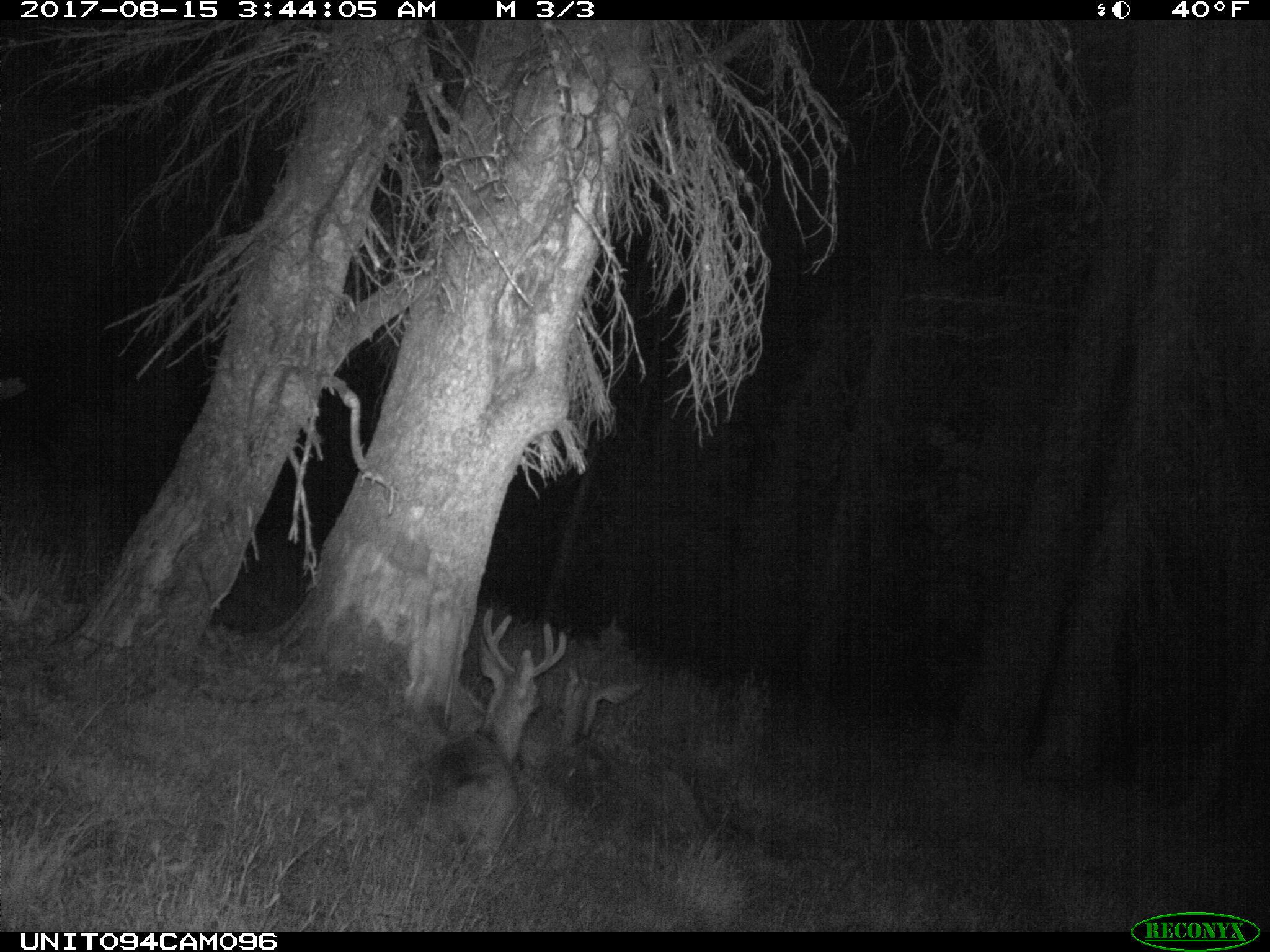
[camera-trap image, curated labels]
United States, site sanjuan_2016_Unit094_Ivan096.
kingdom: Animalia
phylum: Chordata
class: Mammalia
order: Artiodactyla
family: Cervidae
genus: Odocoileus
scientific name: Odocoileus hemionus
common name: mule deer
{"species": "Odocoileus hemionus (mule deer)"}